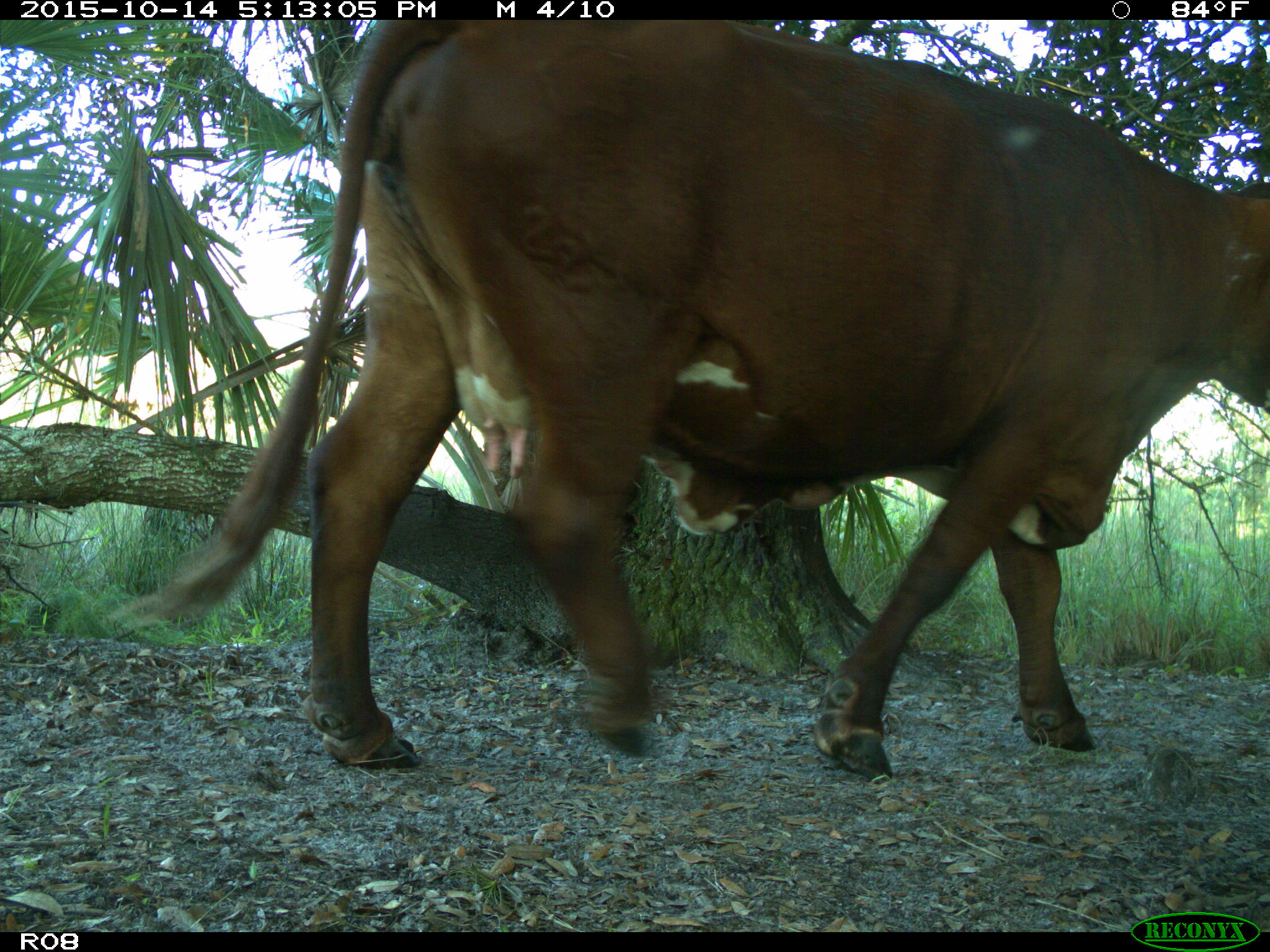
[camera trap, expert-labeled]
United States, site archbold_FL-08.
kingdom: Animalia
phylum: Chordata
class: Mammalia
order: Artiodactyla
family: Bovidae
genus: Bos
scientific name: Bos taurus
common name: domestic cow